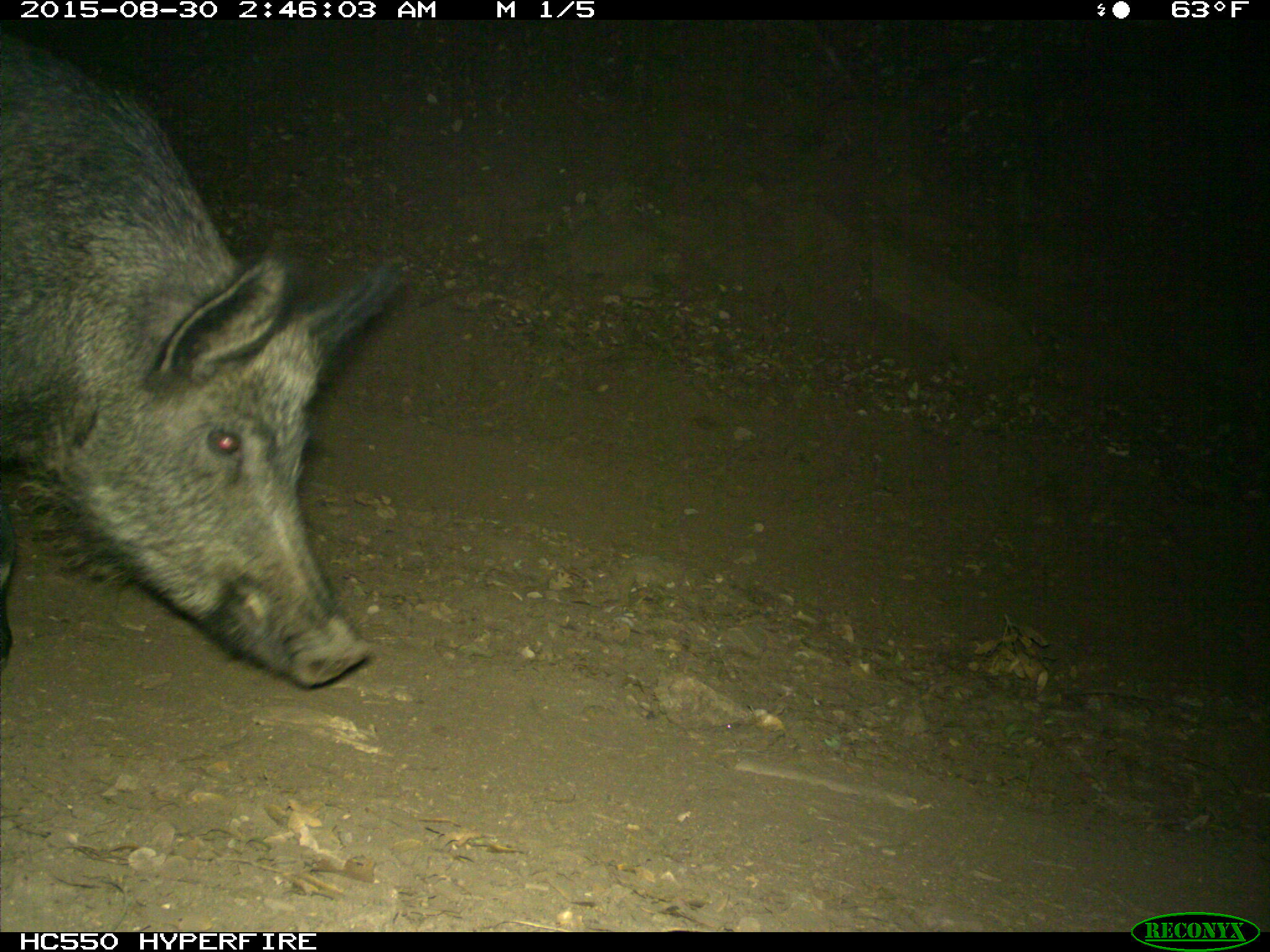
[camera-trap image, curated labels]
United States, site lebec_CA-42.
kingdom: Animalia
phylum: Chordata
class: Mammalia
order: Artiodactyla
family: Suidae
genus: Sus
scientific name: Sus scrofa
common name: wild boar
Sus scrofa (wild boar).